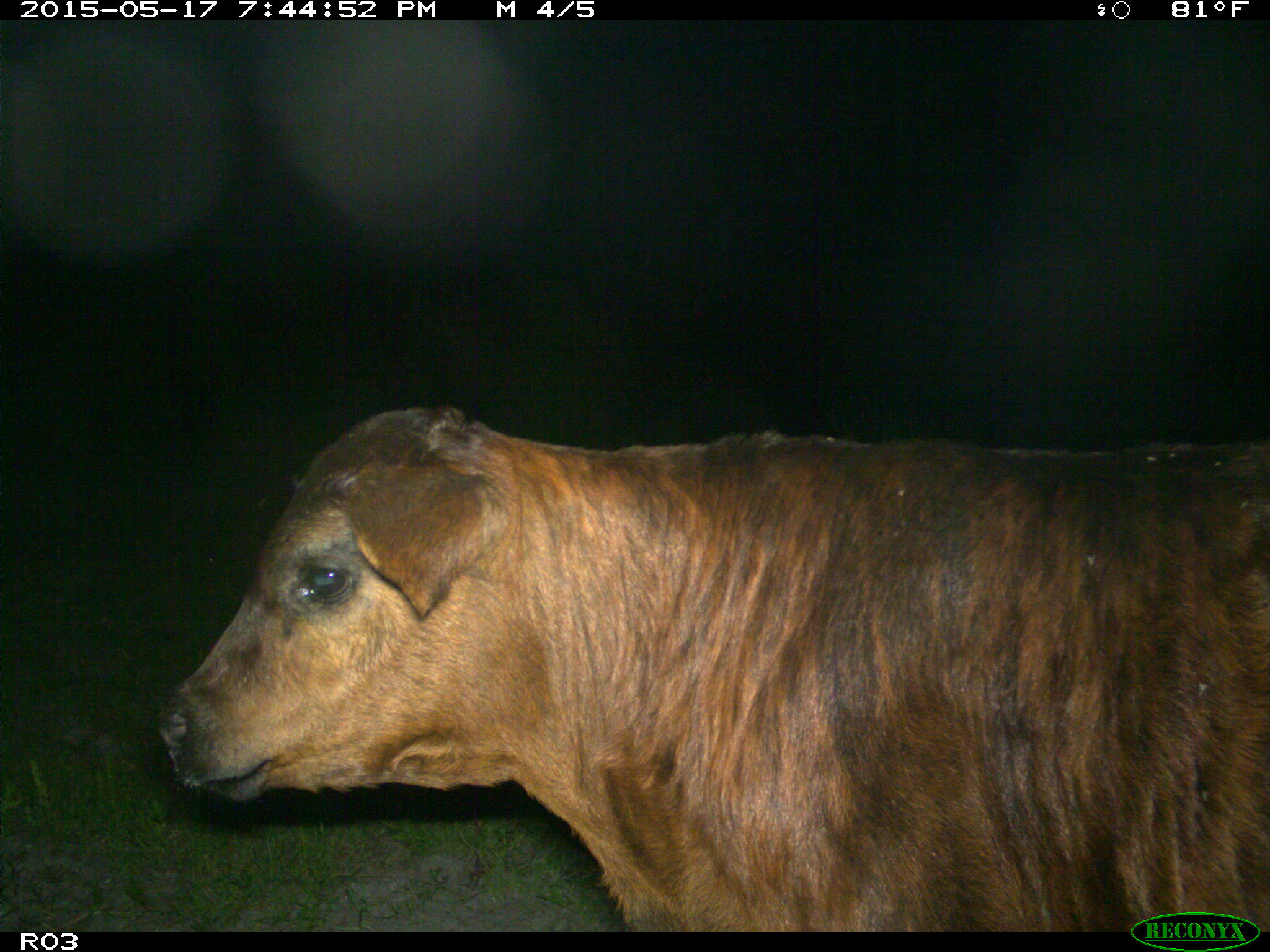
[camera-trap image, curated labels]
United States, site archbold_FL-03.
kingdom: Animalia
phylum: Chordata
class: Mammalia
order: Artiodactyla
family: Bovidae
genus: Bos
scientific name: Bos taurus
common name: domestic cow